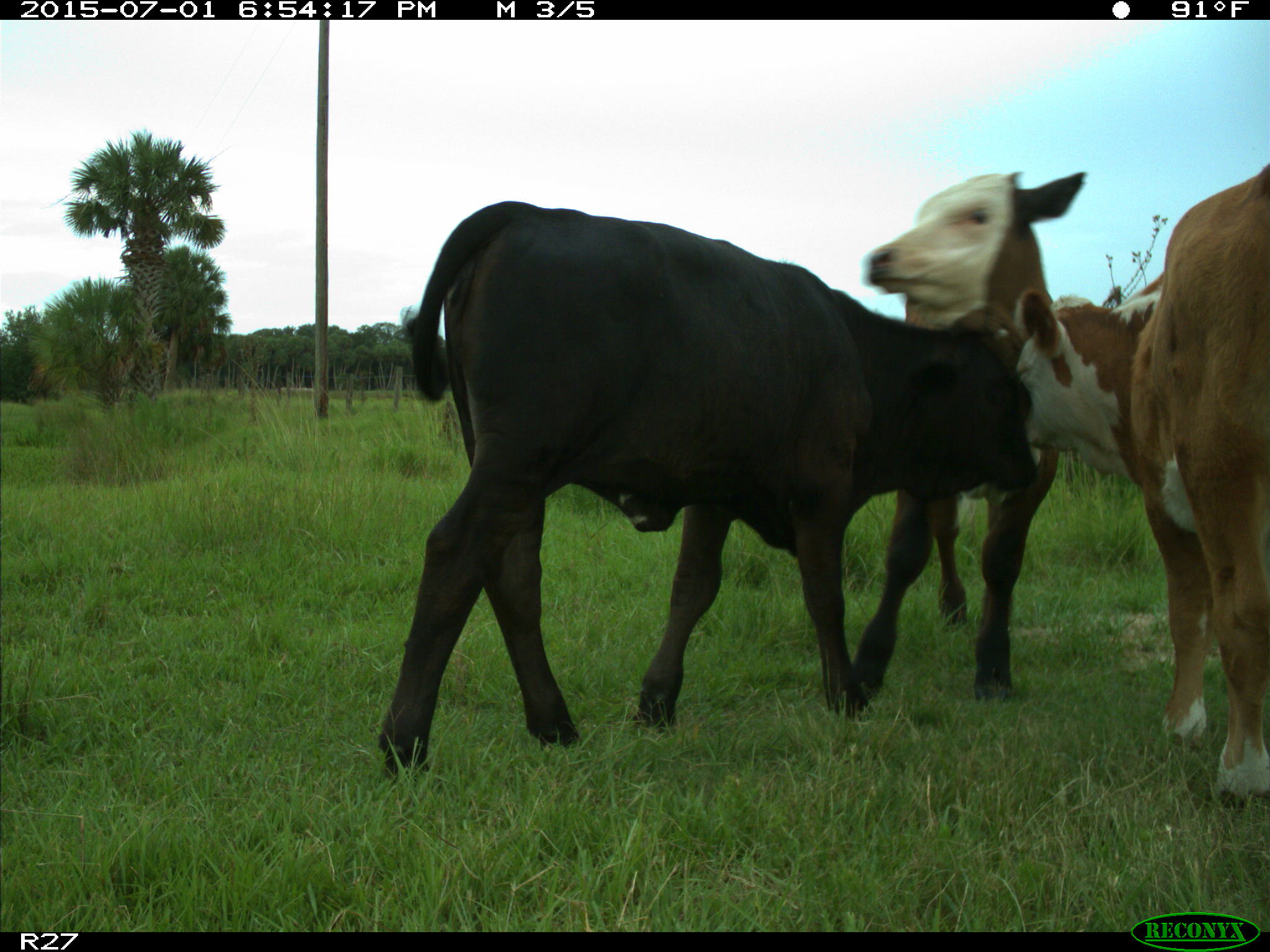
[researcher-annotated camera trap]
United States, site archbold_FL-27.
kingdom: Animalia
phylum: Chordata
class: Mammalia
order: Artiodactyla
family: Bovidae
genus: Bos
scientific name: Bos taurus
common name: domestic cow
Bos taurus (domestic cow).